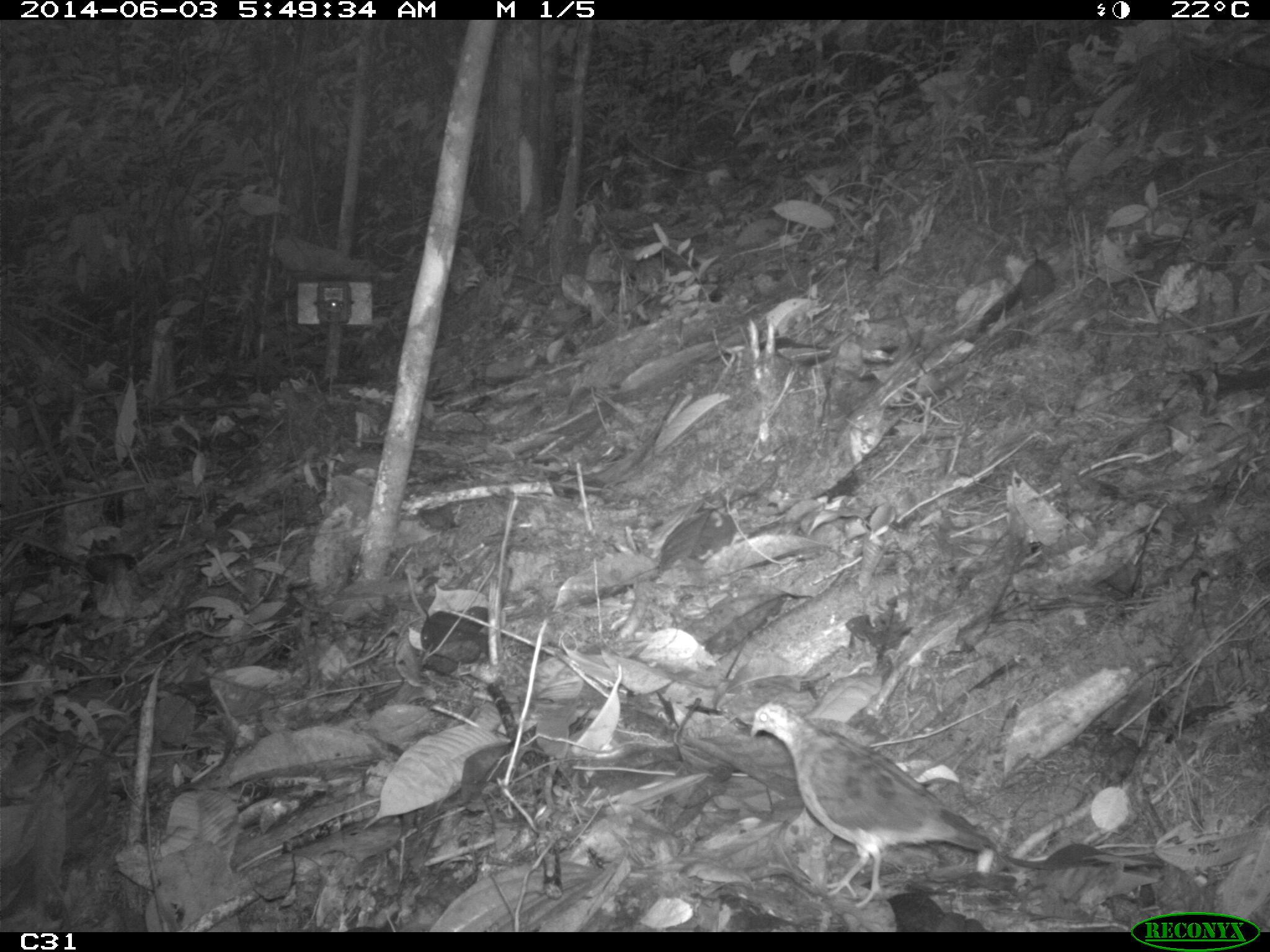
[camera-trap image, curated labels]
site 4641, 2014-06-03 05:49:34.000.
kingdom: Animalia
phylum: Chordata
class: Aves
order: Columbiformes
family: Columbidae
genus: Leptotila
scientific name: Leptotila rufaxilla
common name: gray-fronted dove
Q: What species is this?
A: Leptotila rufaxilla (gray-fronted dove).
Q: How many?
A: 1.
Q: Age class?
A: Adult.